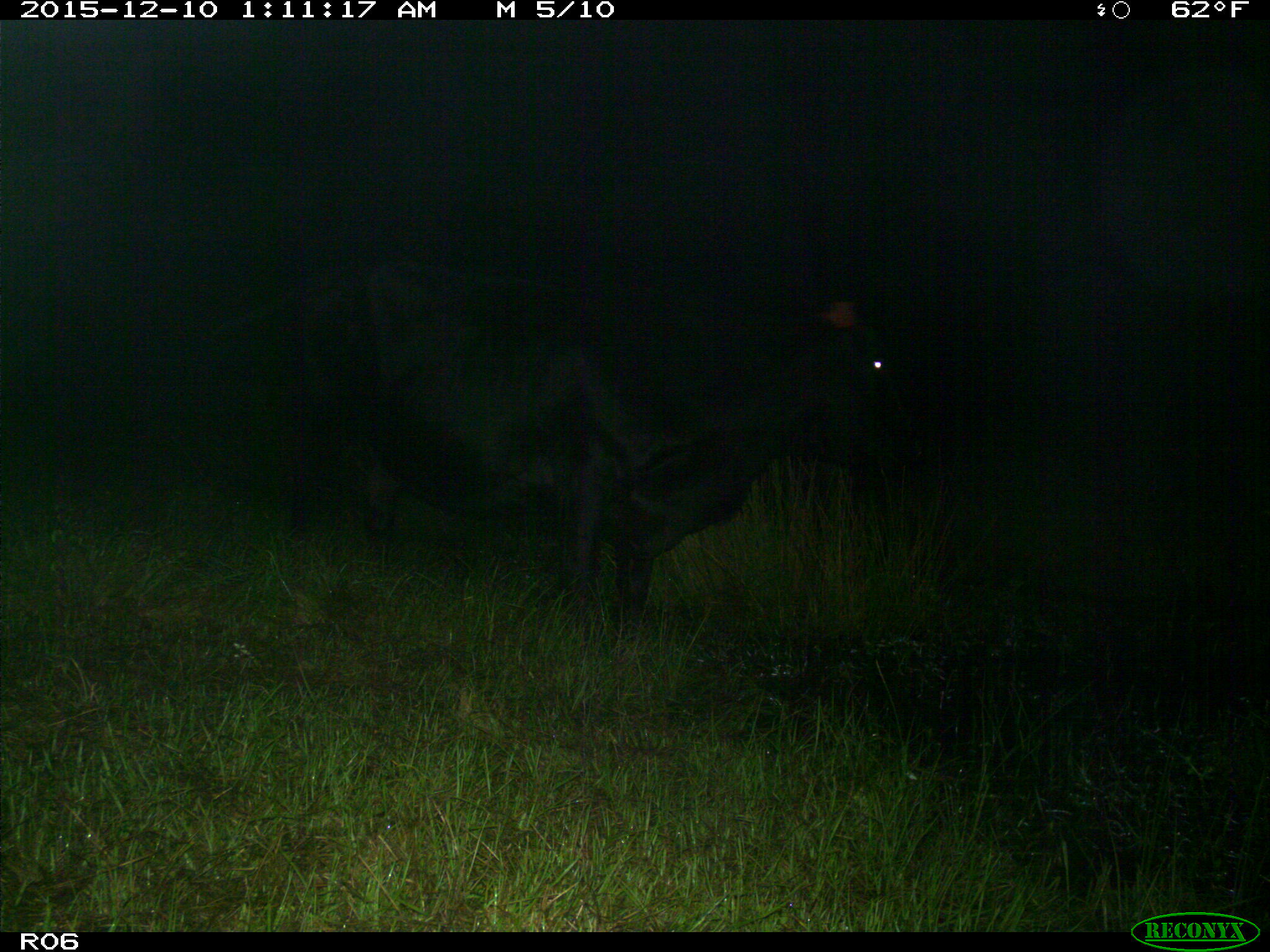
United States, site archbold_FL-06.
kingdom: Animalia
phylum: Chordata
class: Mammalia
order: Artiodactyla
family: Bovidae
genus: Bos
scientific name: Bos taurus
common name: domestic cow